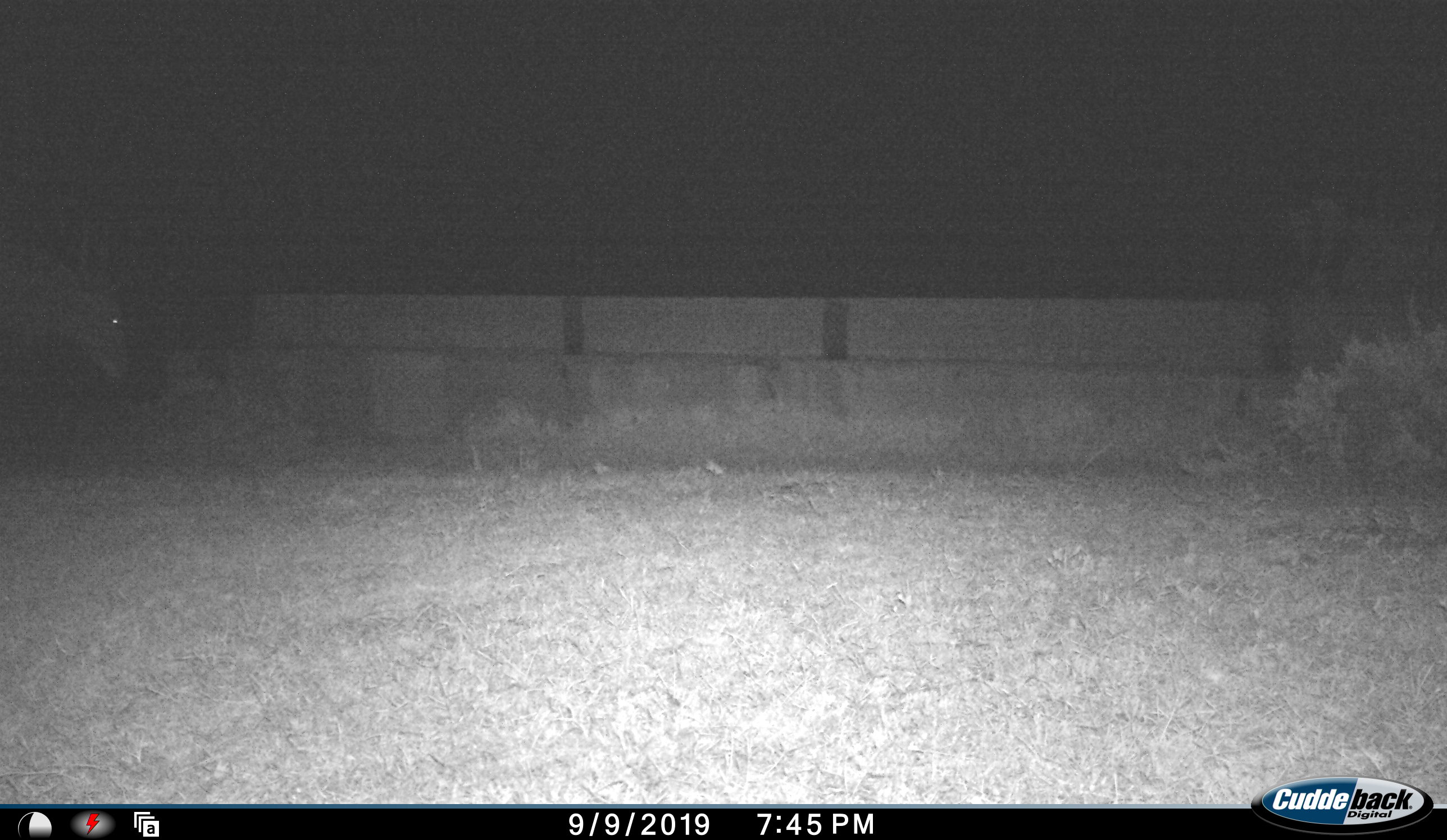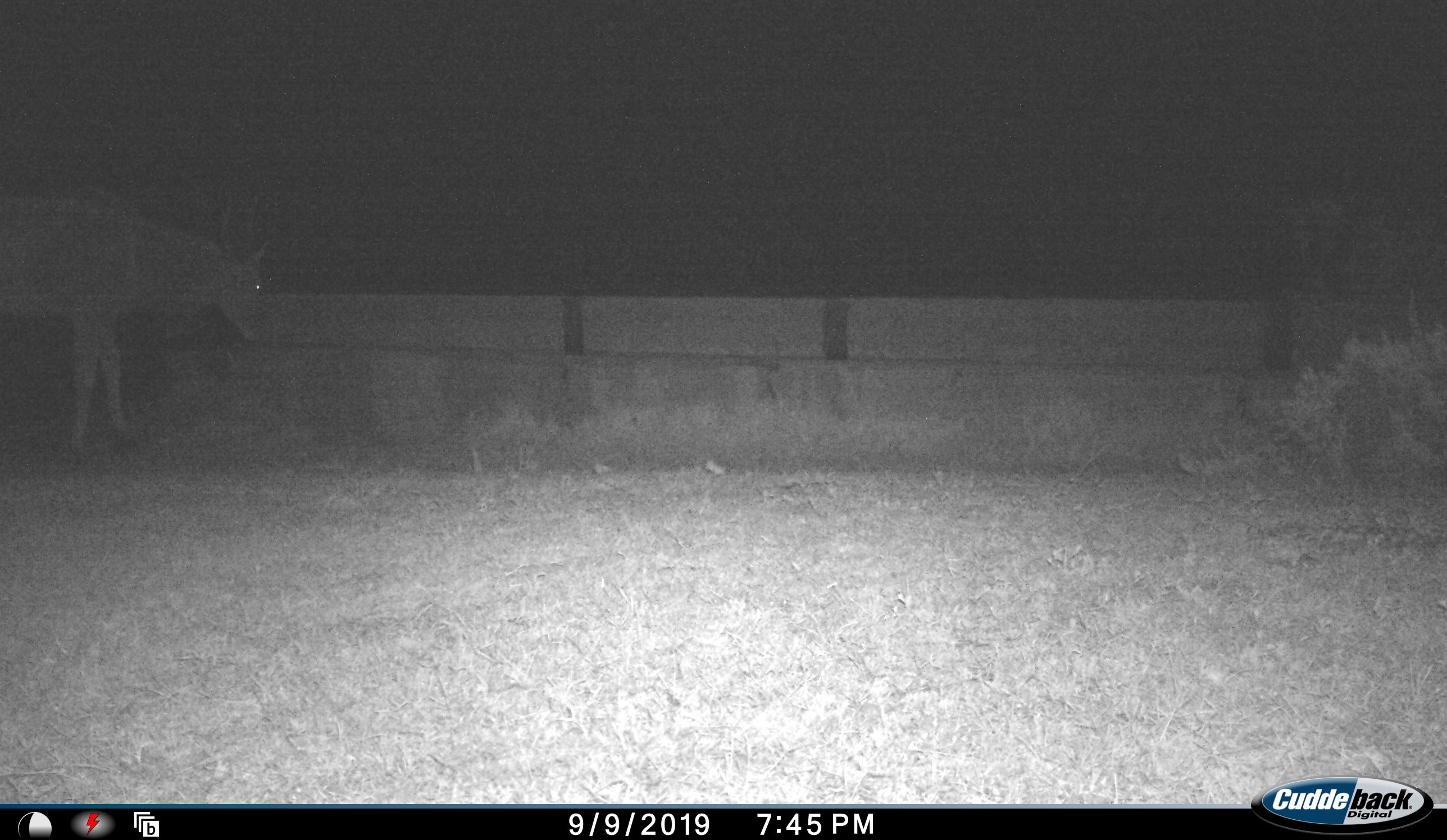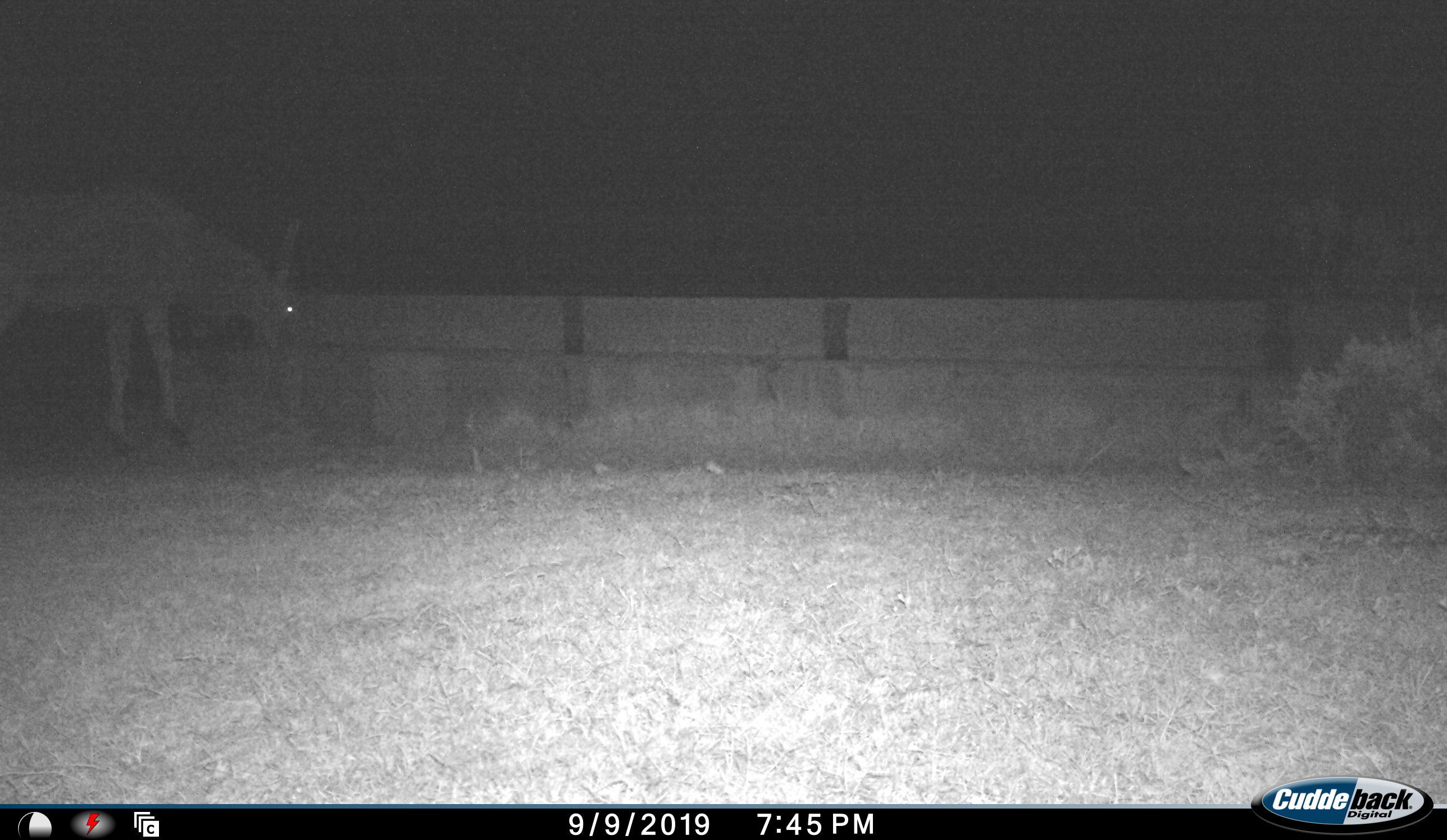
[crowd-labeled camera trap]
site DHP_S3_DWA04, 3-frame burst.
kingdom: Animalia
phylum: Chordata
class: Mammalia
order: Artiodactyla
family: Bovidae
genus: Tragelaphus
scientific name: Tragelaphus oryx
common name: eland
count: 1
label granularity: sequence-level